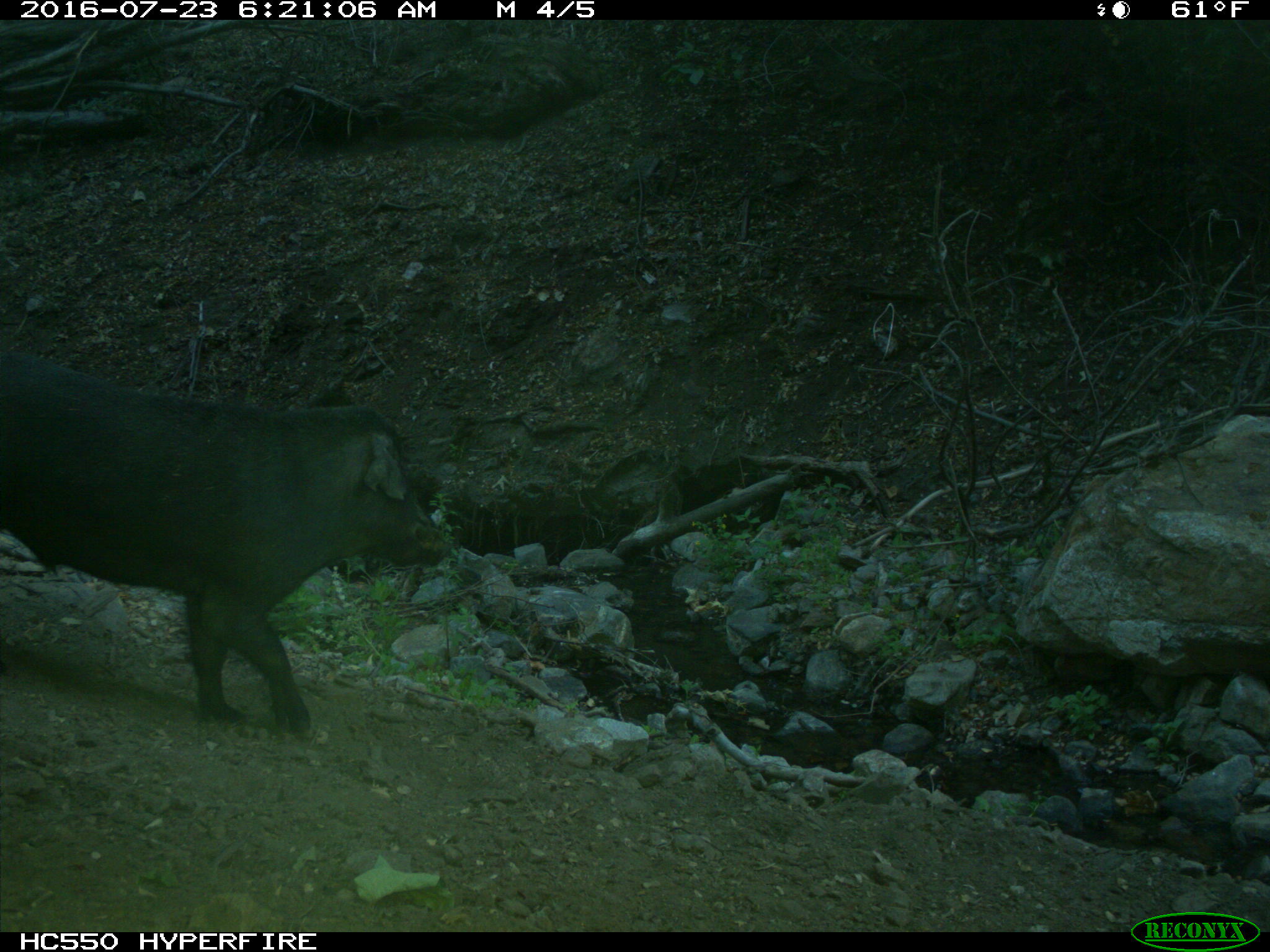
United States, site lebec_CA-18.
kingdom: Animalia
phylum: Chordata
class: Mammalia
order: Artiodactyla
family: Suidae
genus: Sus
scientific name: Sus scrofa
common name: wild boar